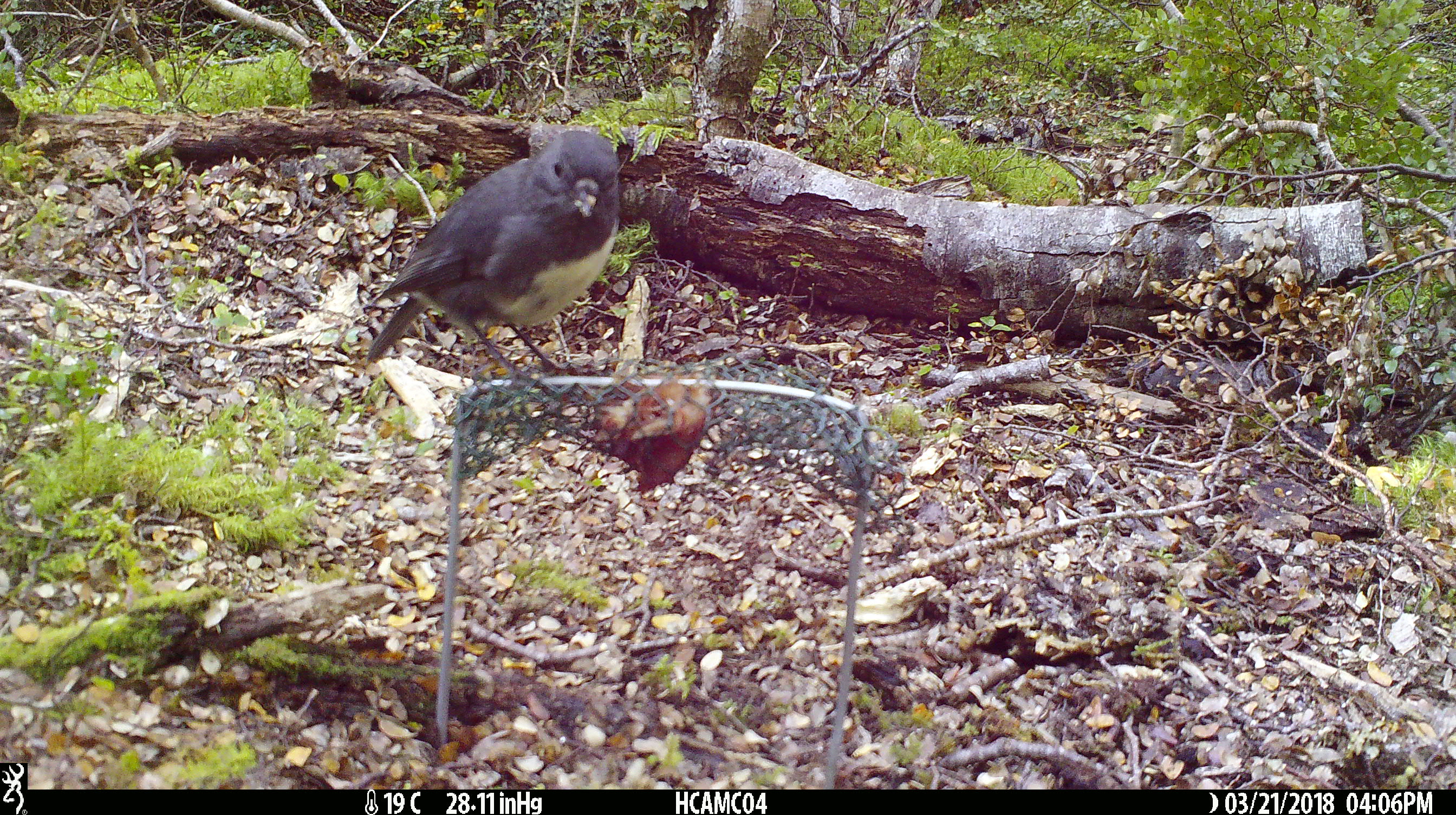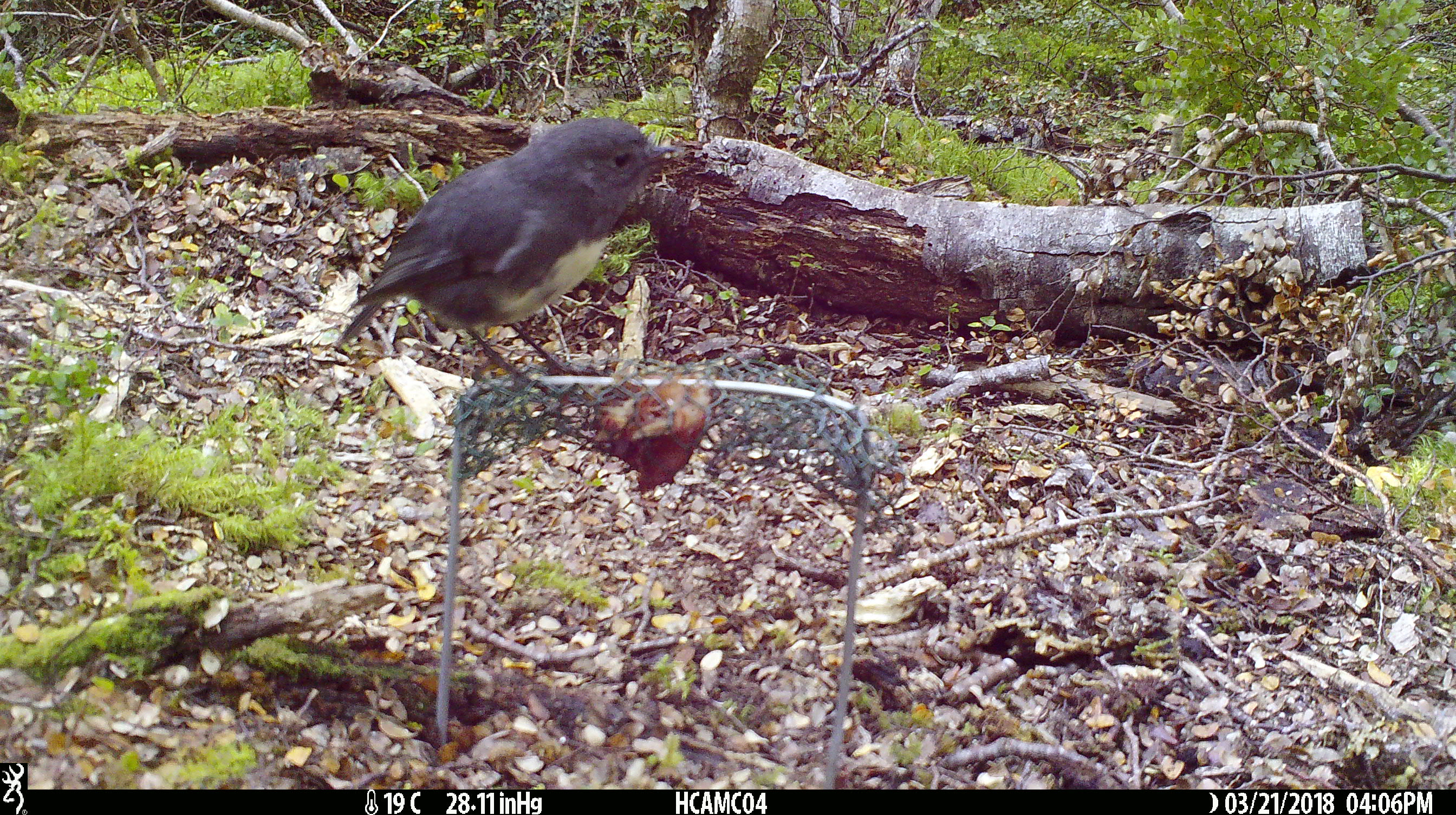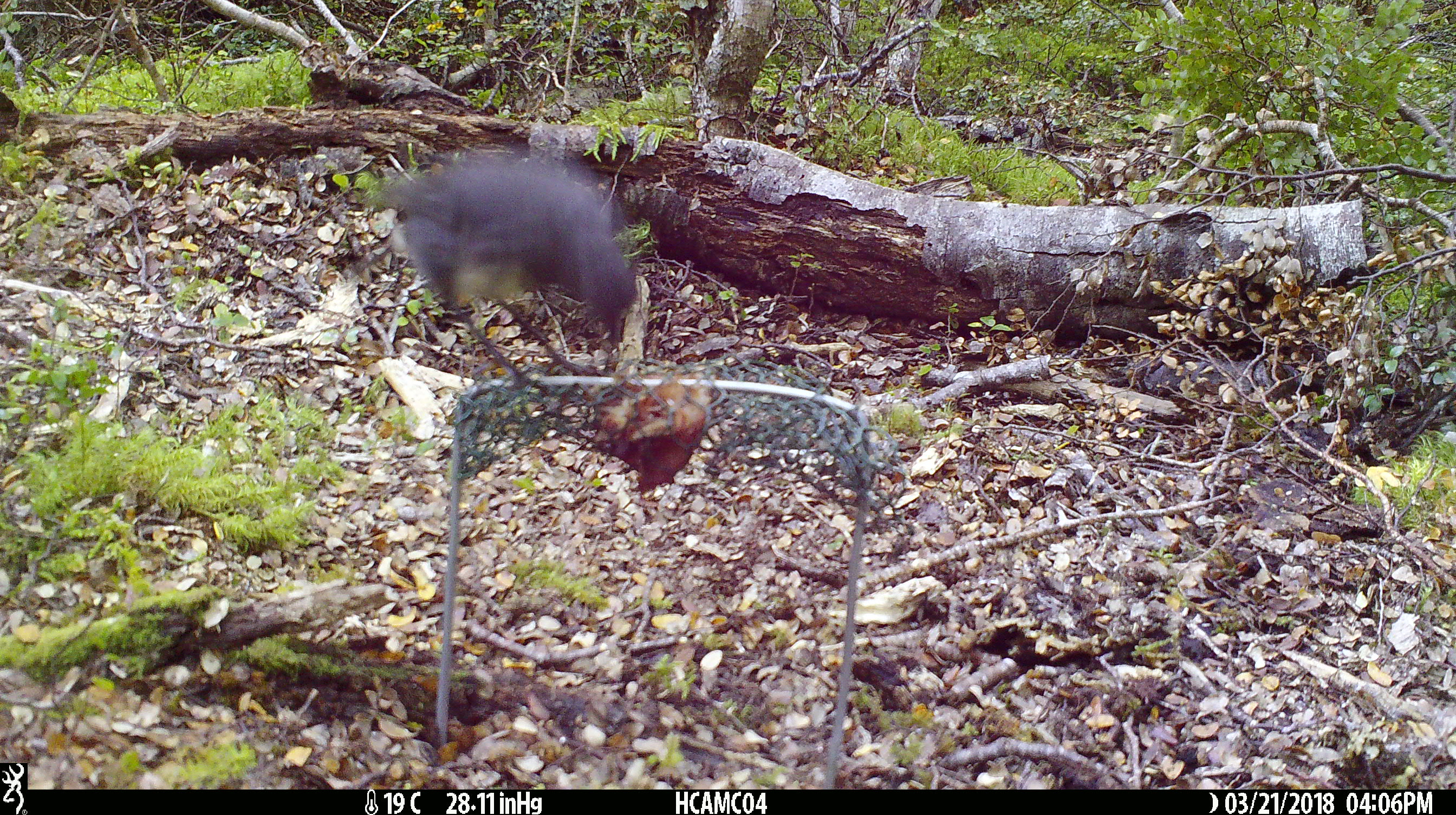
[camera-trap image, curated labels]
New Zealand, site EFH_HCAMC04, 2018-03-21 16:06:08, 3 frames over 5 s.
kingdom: Animalia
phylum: Chordata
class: Aves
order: Passeriformes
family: Petroicidae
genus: Petroica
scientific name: Petroica australis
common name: new zealand robin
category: robin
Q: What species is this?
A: Robin (new zealand robin) (Petroica australis).